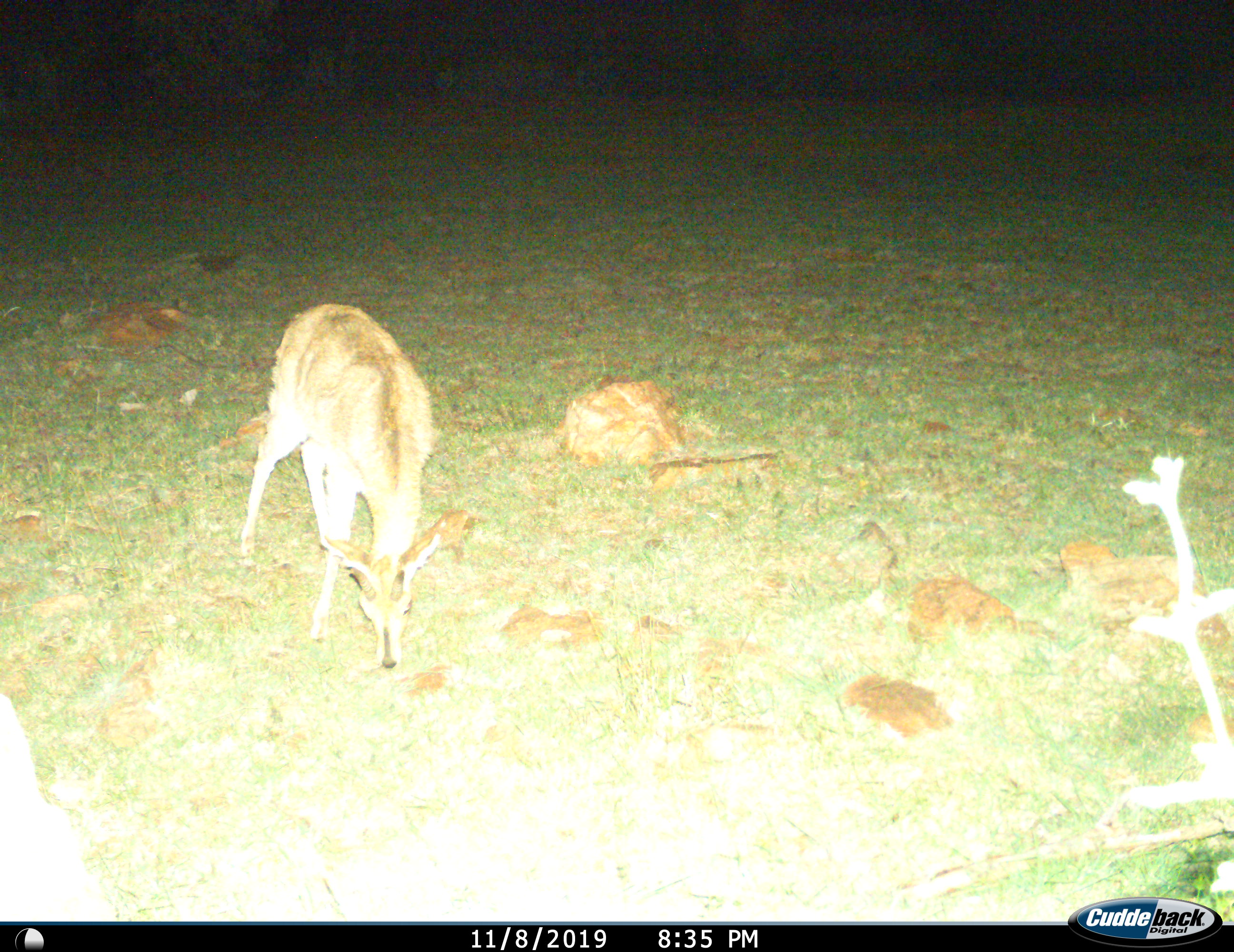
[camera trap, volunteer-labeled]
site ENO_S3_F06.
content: unidentified animal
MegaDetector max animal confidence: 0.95